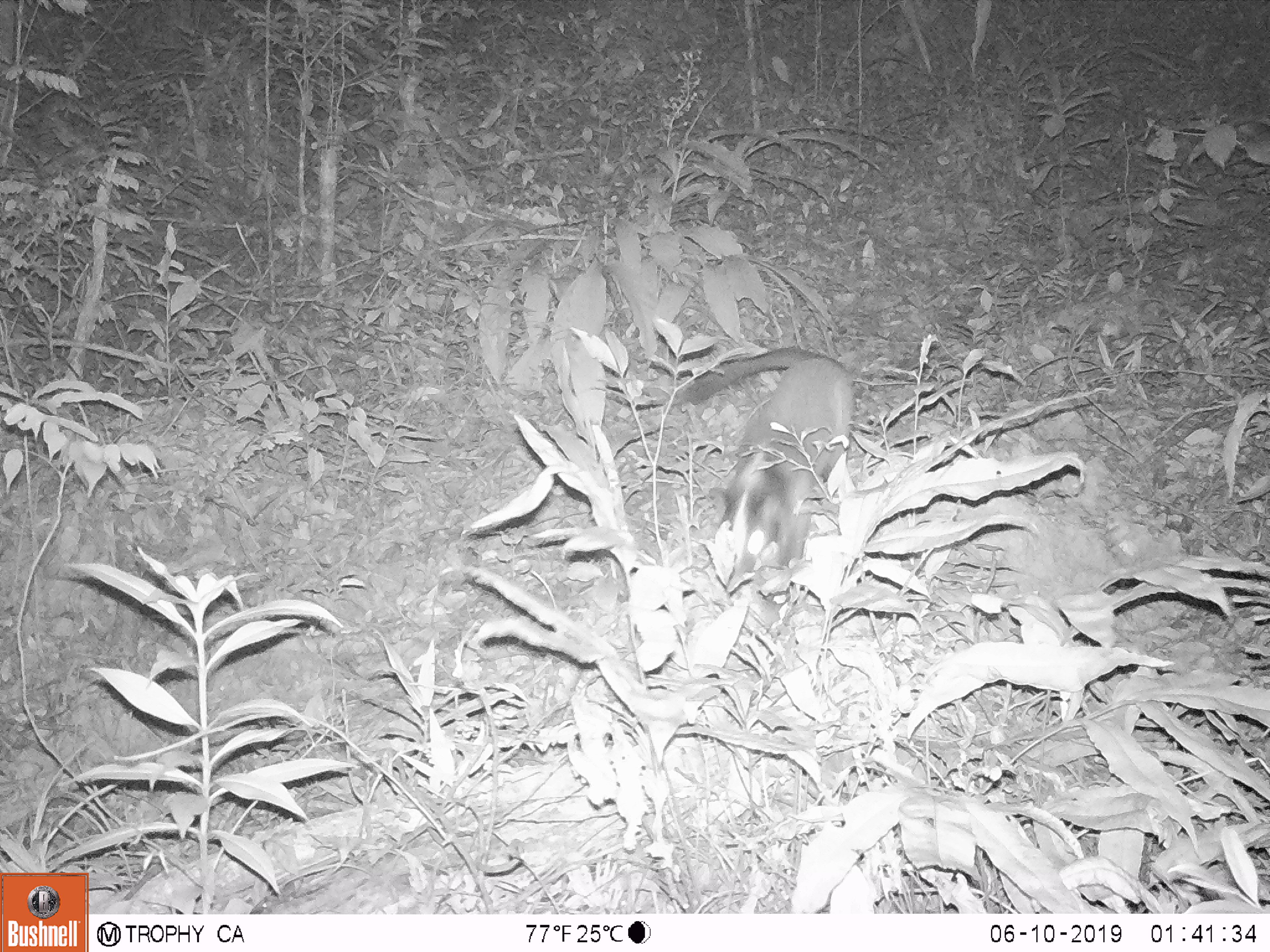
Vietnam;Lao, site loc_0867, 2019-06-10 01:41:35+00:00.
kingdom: Animalia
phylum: Chordata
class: Mammalia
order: Carnivora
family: Viverridae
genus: Paguma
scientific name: Paguma larvata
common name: masked palm civet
Masked palm civet (Paguma larvata). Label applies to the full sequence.